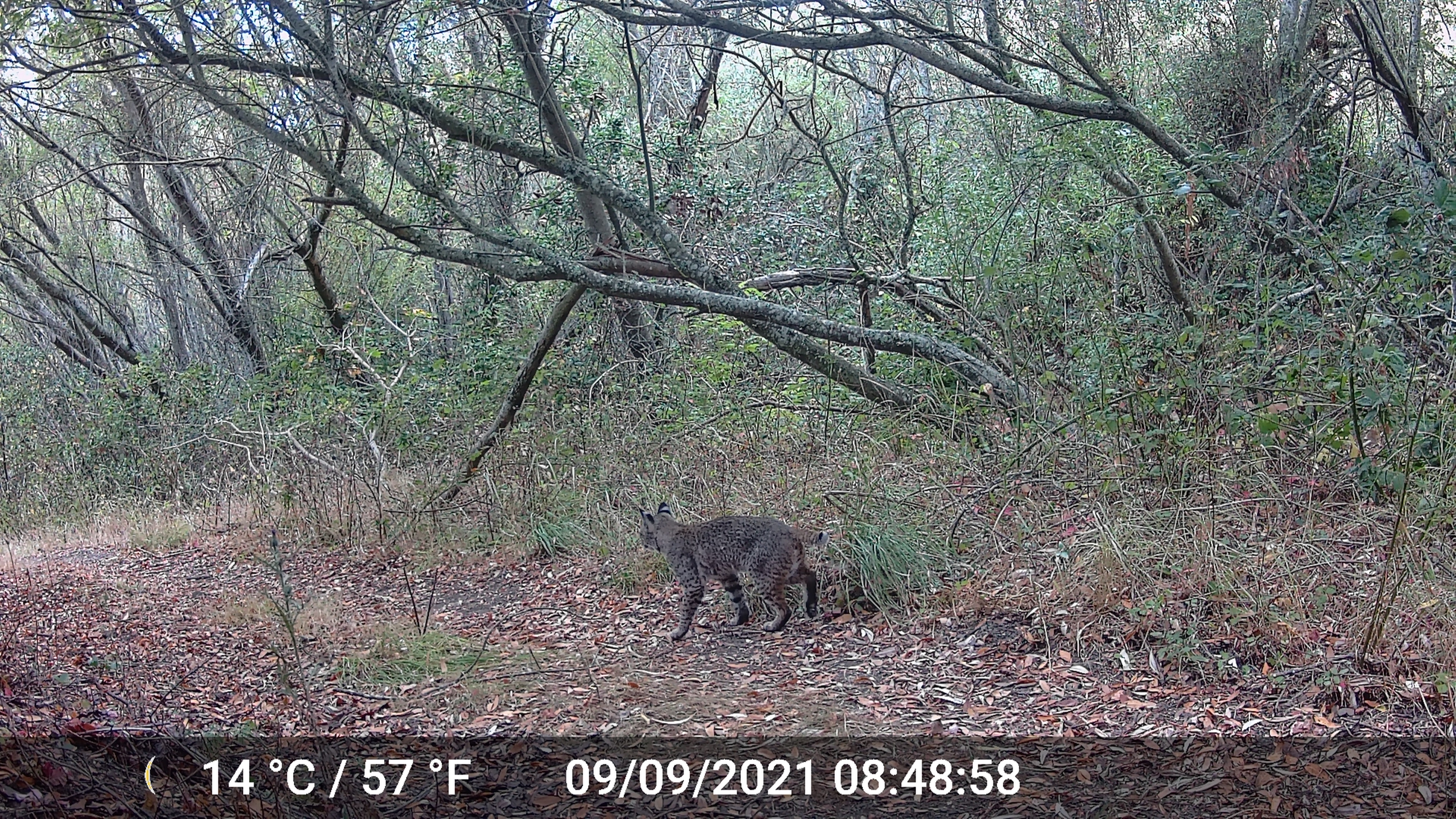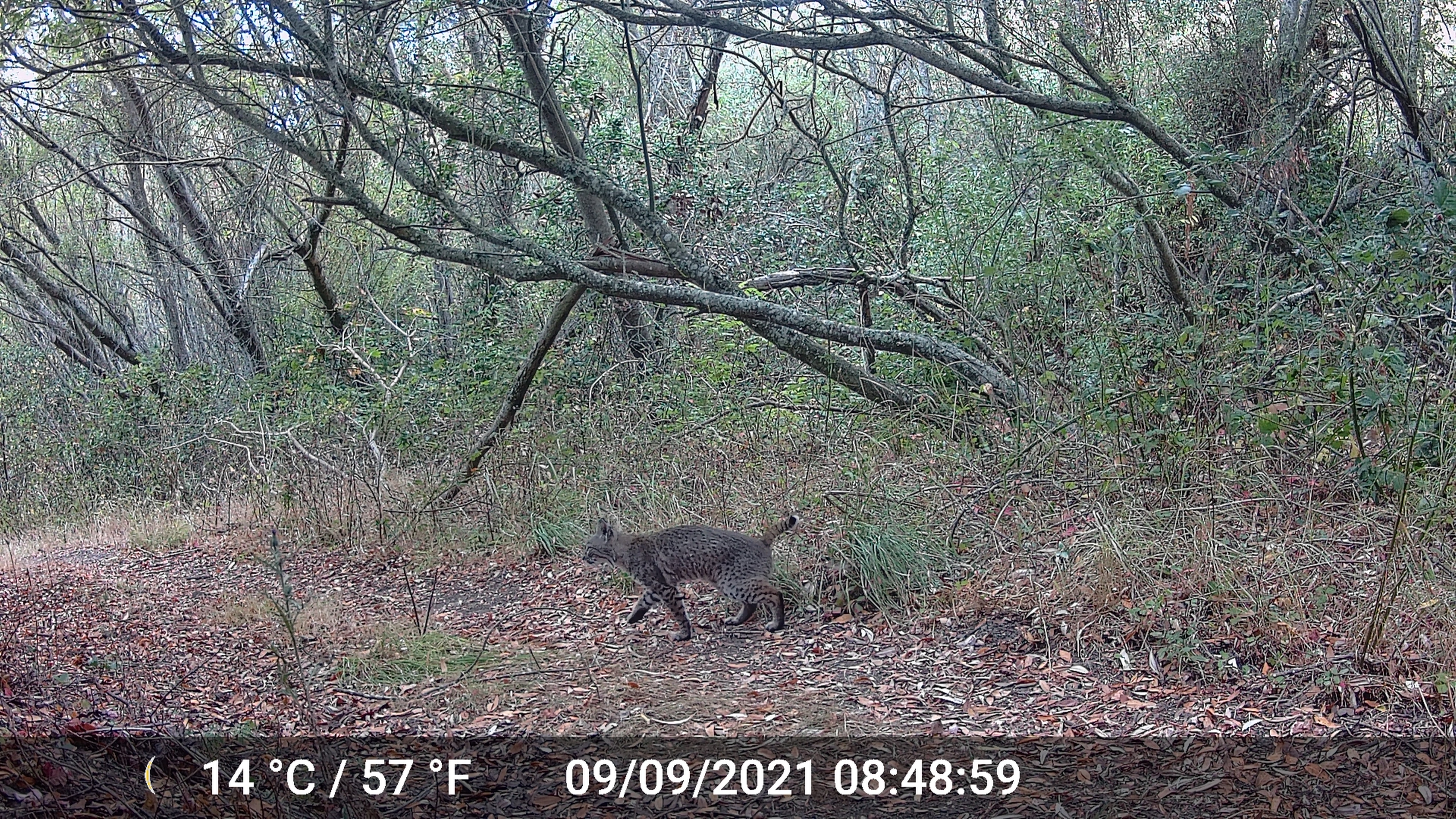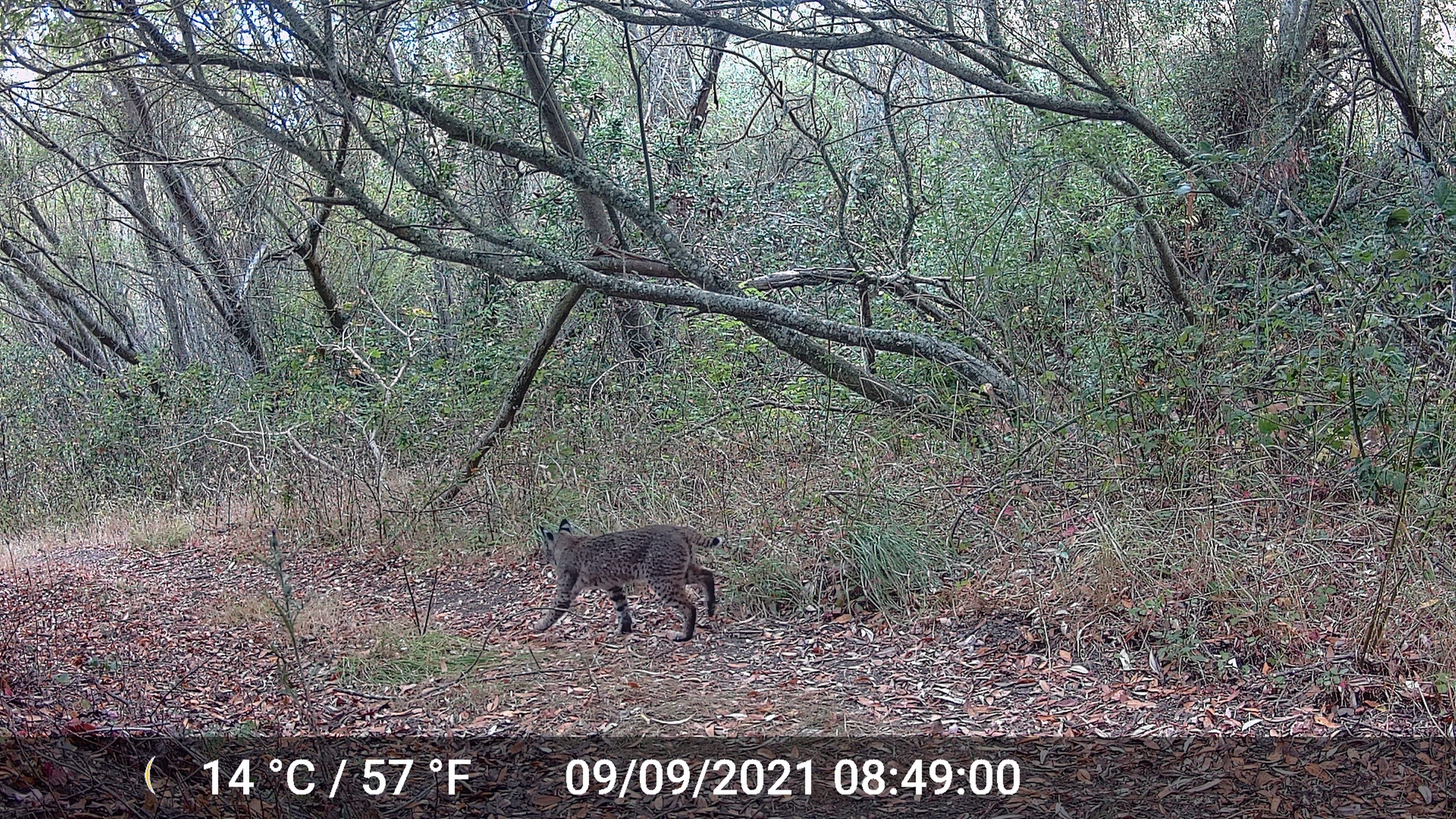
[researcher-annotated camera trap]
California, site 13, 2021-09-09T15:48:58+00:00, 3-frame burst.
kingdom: Animalia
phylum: Chordata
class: Mammalia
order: Carnivora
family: Felidae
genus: Lynx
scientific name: Lynx rufus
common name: bobcat